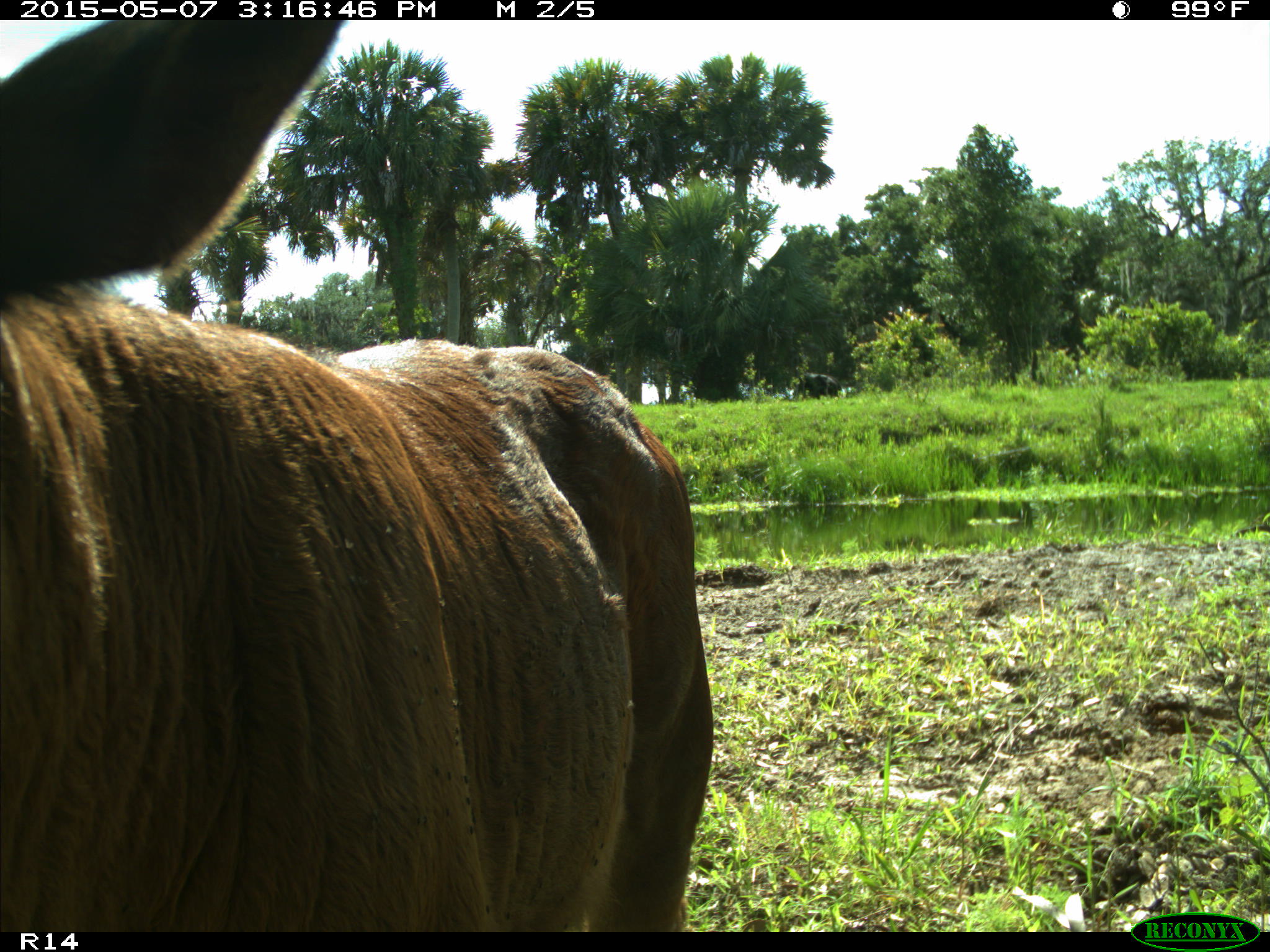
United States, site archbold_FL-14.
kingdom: Animalia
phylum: Chordata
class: Mammalia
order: Artiodactyla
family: Bovidae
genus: Bos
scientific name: Bos taurus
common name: domestic cow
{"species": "Bos taurus (domestic cow)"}